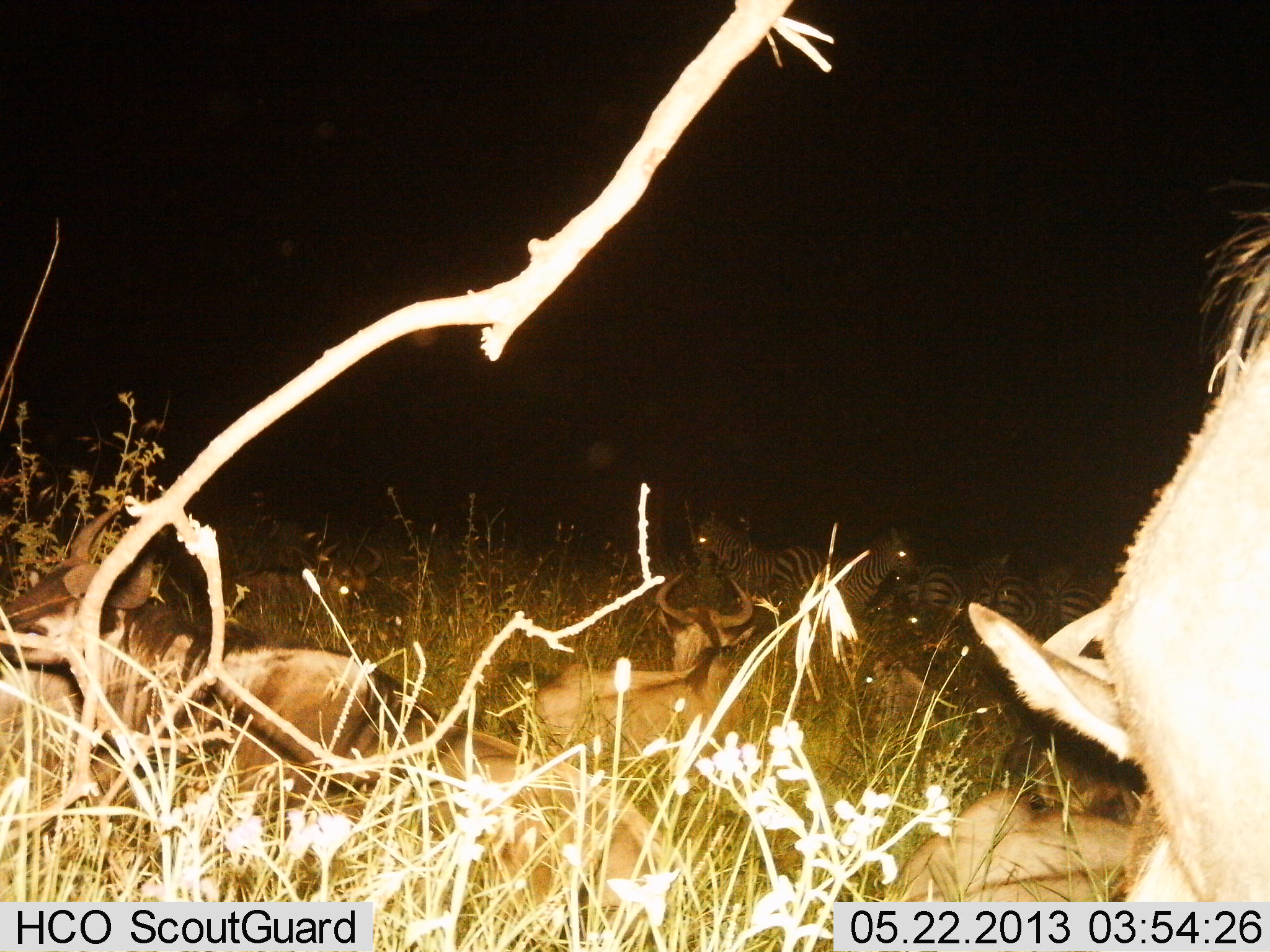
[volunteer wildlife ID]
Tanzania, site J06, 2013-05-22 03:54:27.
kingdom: Animalia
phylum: Chordata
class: Mammalia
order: Artiodactyla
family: Bovidae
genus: Connochaetes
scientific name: Connochaetes taurinus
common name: blue wildebeest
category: wildebeest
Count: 4.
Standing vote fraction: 33%.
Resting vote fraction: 87%.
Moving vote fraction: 7%.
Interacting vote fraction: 0%.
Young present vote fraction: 0%.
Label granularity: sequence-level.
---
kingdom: Animalia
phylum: Chordata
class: Mammalia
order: Perissodactyla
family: Equidae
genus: Equus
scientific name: Equus quagga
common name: plains zebra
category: zebra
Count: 6.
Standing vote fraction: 62%.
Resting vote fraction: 46%.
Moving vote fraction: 8%.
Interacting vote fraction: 0%.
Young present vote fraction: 0%.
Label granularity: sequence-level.